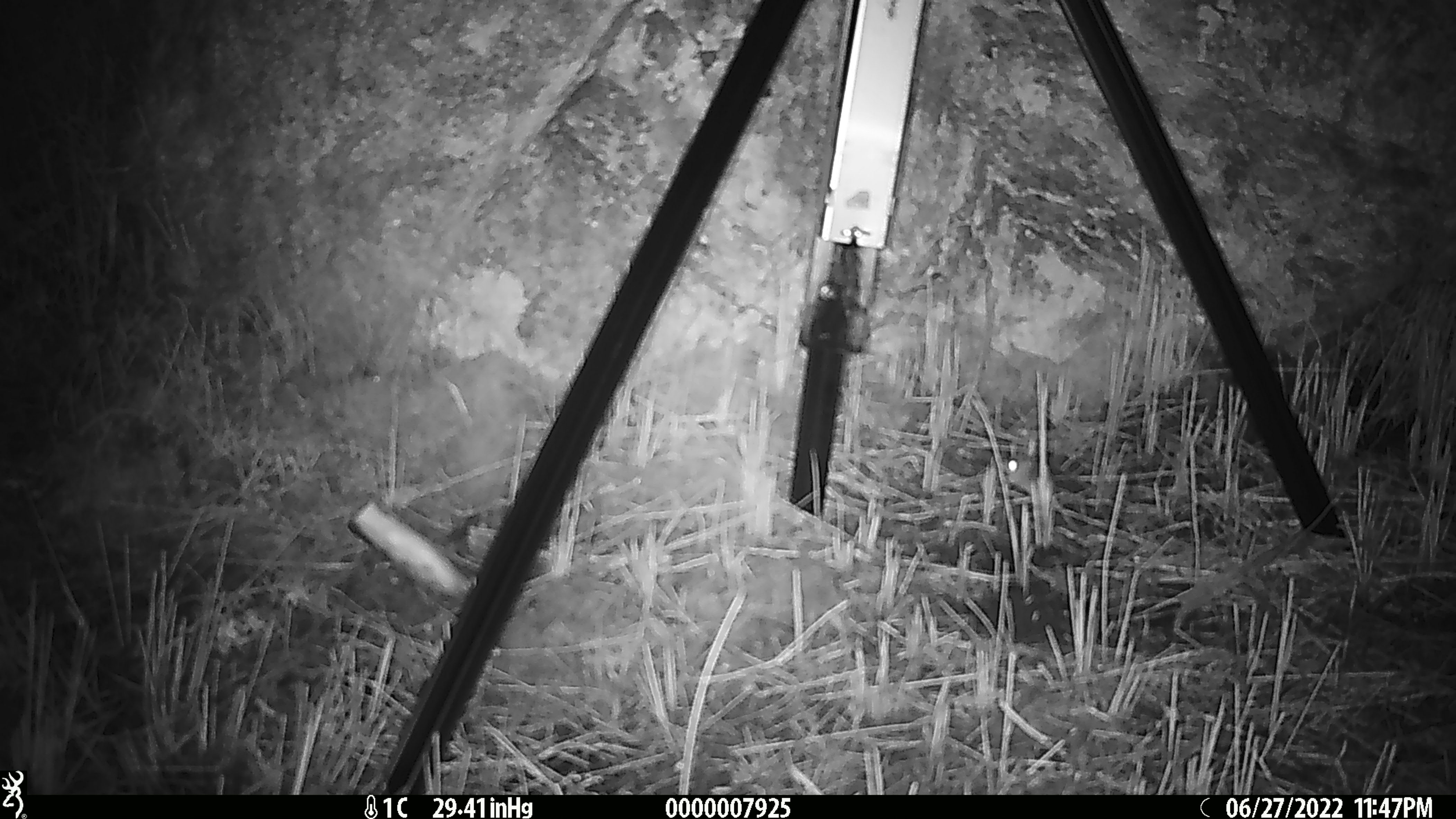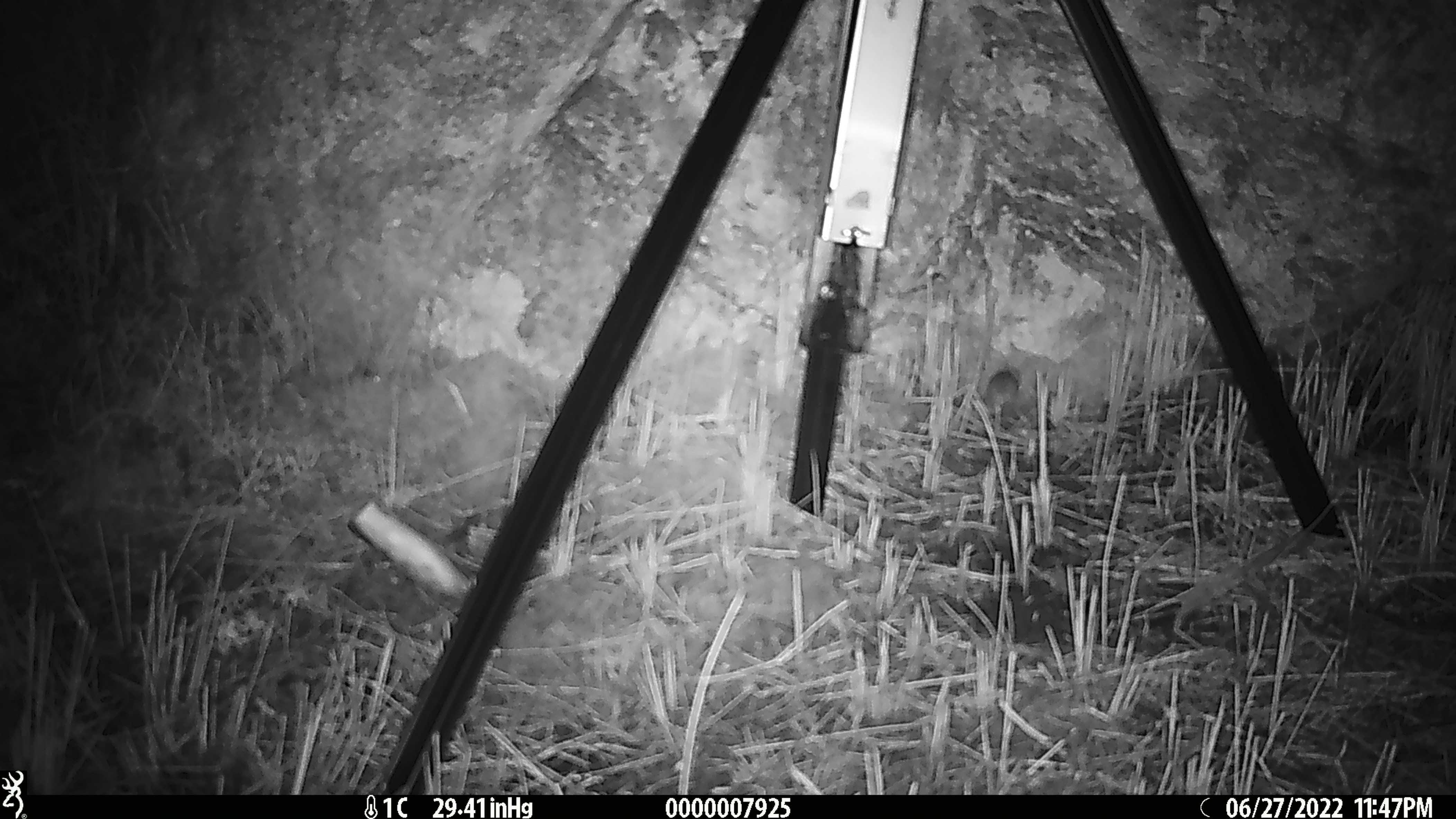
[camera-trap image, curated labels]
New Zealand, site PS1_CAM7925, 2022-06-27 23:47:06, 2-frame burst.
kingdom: Animalia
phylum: Chordata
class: Mammalia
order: Rodentia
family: Muridae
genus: Mus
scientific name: Mus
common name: mouse